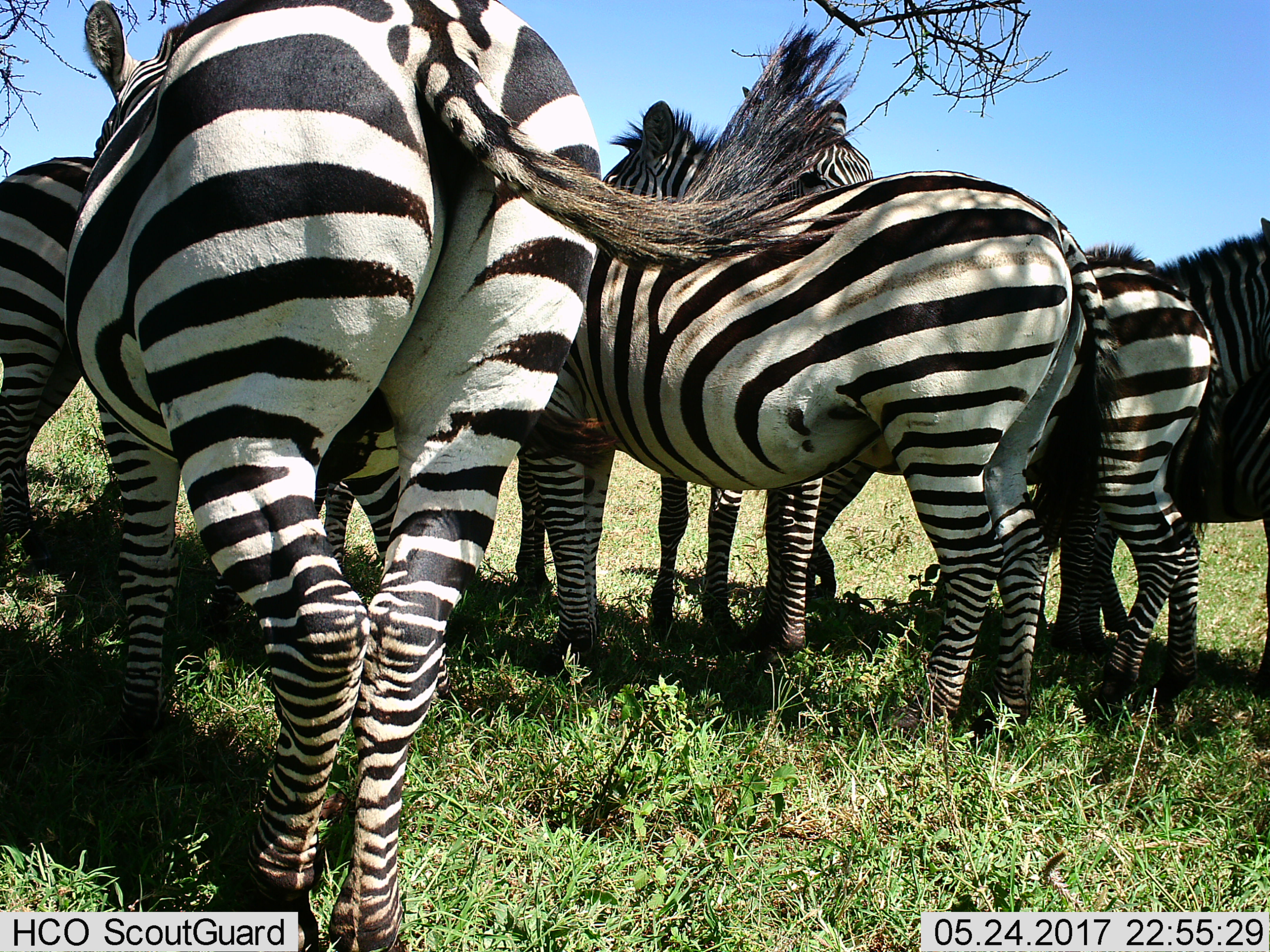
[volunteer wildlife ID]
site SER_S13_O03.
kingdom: Animalia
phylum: Chordata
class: Mammalia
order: Perissodactyla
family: Equidae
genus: Equus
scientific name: Equus quagga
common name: plains zebra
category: zebraplains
Zebraplains (plains zebra) (Equus quagga), count 6. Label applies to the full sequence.